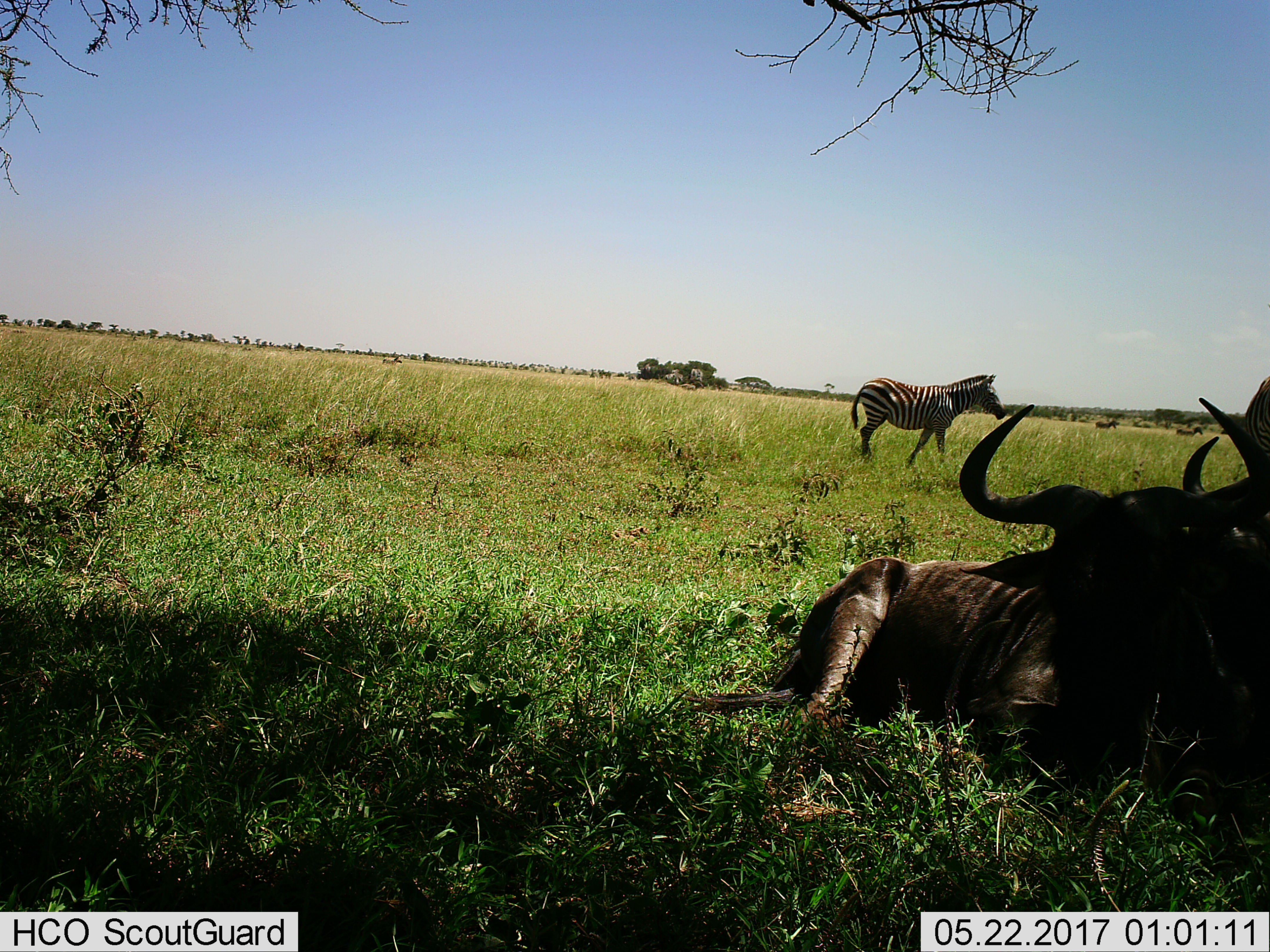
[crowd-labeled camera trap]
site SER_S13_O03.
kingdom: Animalia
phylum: Chordata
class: Mammalia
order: Artiodactyla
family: Bovidae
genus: Connochaetes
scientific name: Connochaetes taurinus taurinus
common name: blue wildebeest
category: wildebeestblue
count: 2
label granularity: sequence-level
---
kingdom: Animalia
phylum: Chordata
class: Mammalia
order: Perissodactyla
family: Equidae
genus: Equus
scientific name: Equus quagga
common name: plains zebra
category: zebraplains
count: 4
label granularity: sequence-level